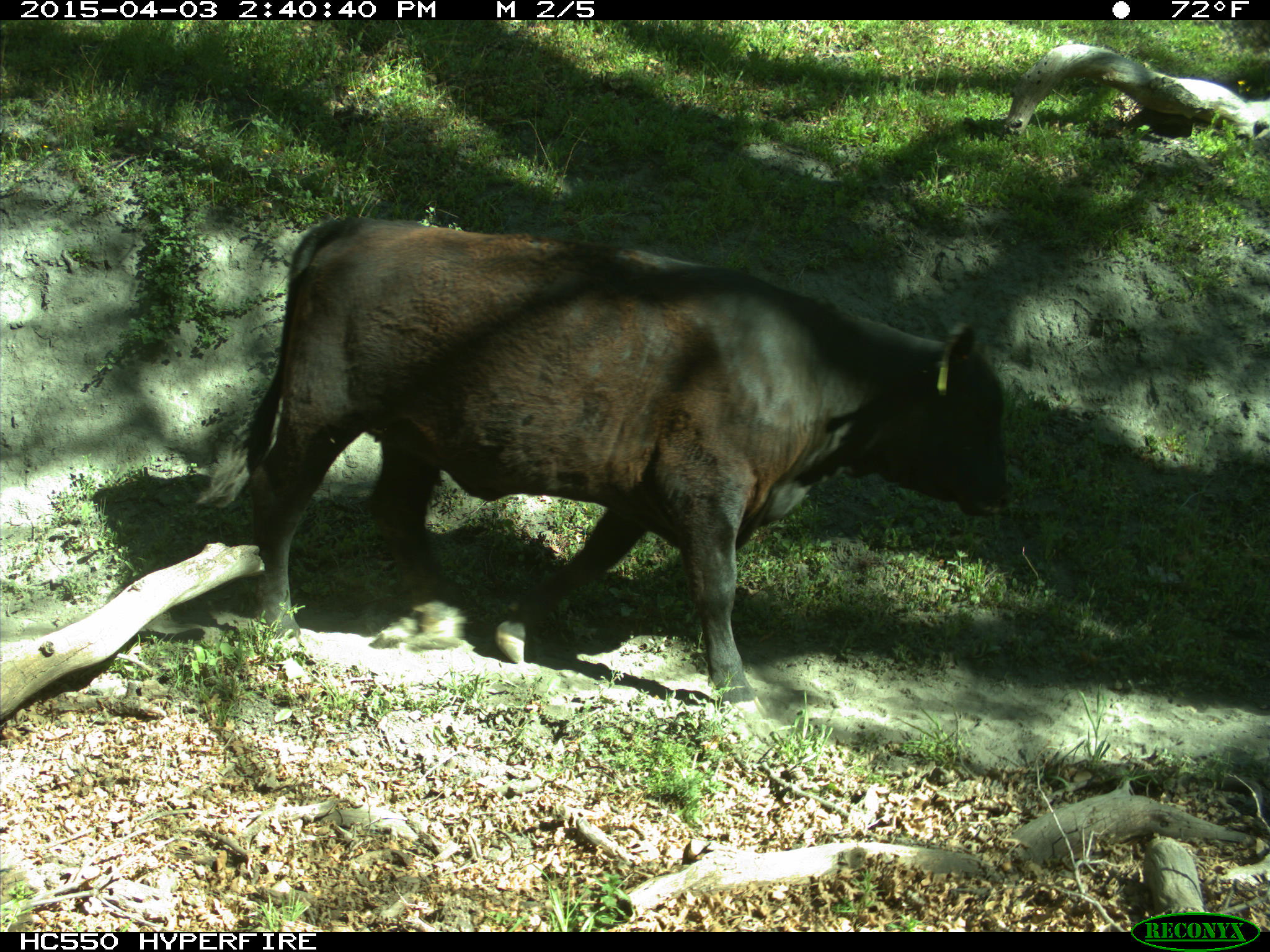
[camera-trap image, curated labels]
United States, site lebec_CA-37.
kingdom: Animalia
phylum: Chordata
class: Mammalia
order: Artiodactyla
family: Bovidae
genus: Bos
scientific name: Bos taurus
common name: domestic cow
Bos taurus (domestic cow).